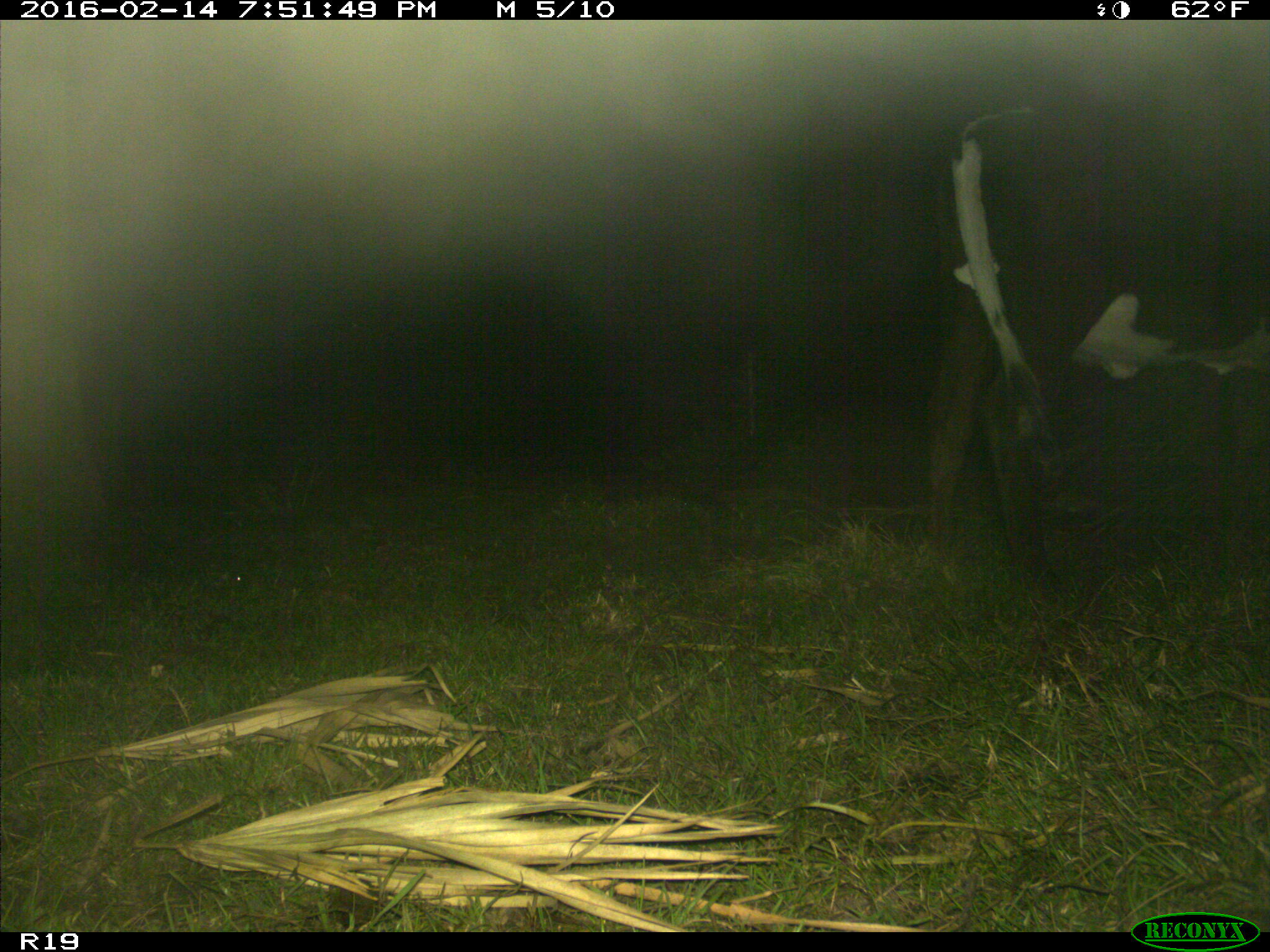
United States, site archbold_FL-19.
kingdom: Animalia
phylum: Chordata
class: Mammalia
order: Artiodactyla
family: Bovidae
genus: Bos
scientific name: Bos taurus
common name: domestic cow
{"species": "Bos taurus (domestic cow)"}